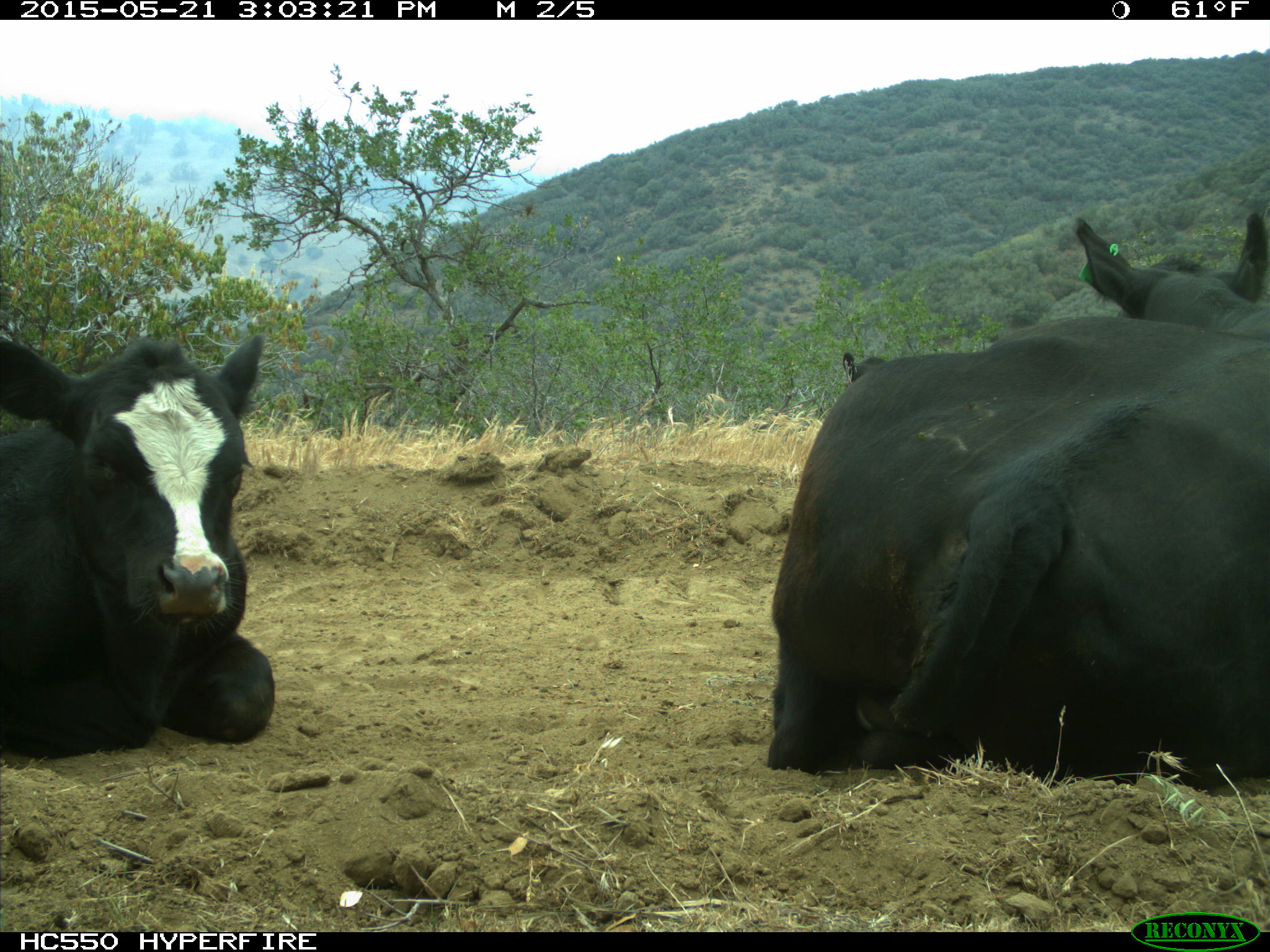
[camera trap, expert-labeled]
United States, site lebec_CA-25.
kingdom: Animalia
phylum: Chordata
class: Mammalia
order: Artiodactyla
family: Bovidae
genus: Bos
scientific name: Bos taurus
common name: domestic cow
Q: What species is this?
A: Bos taurus (domestic cow).